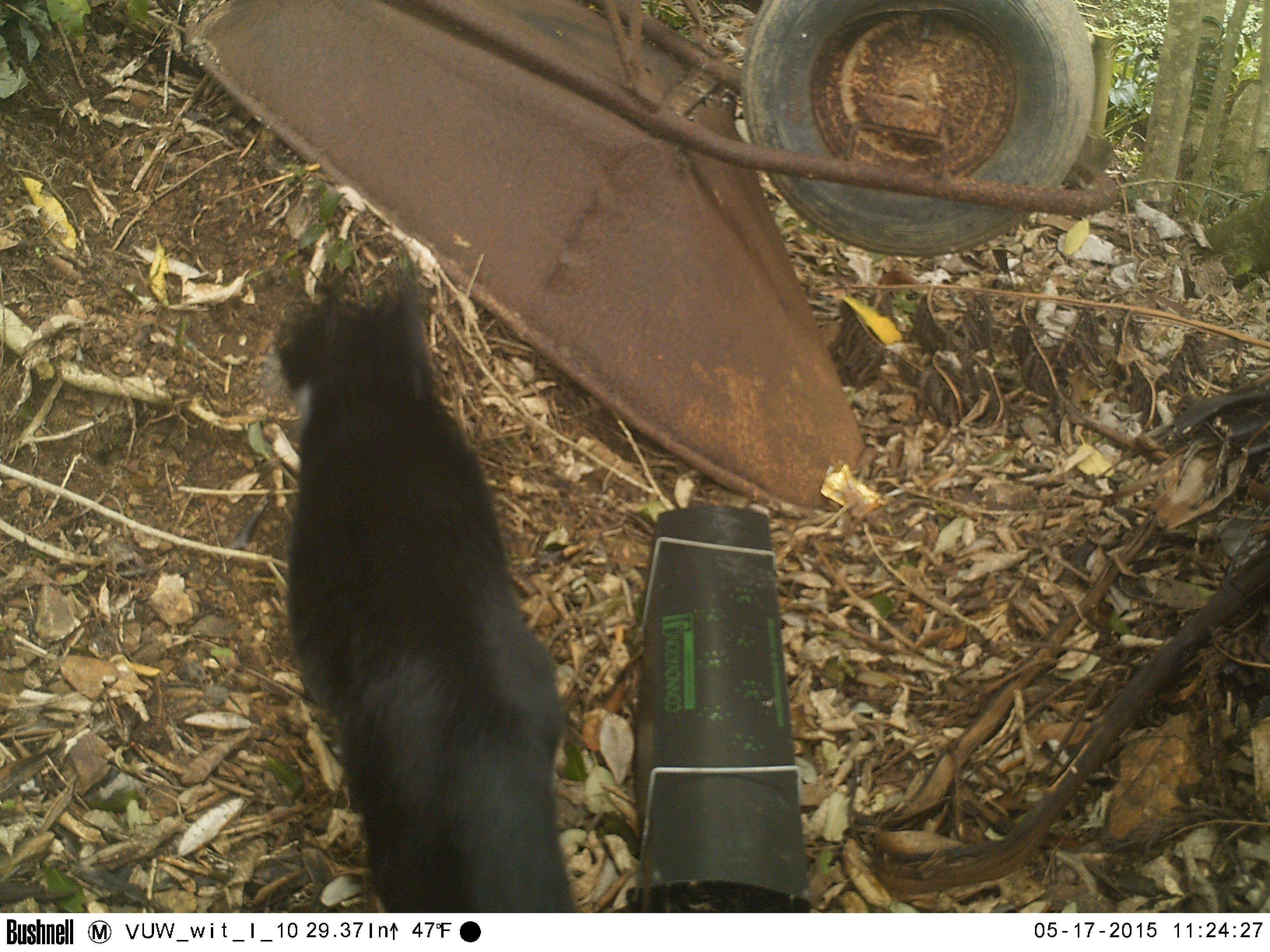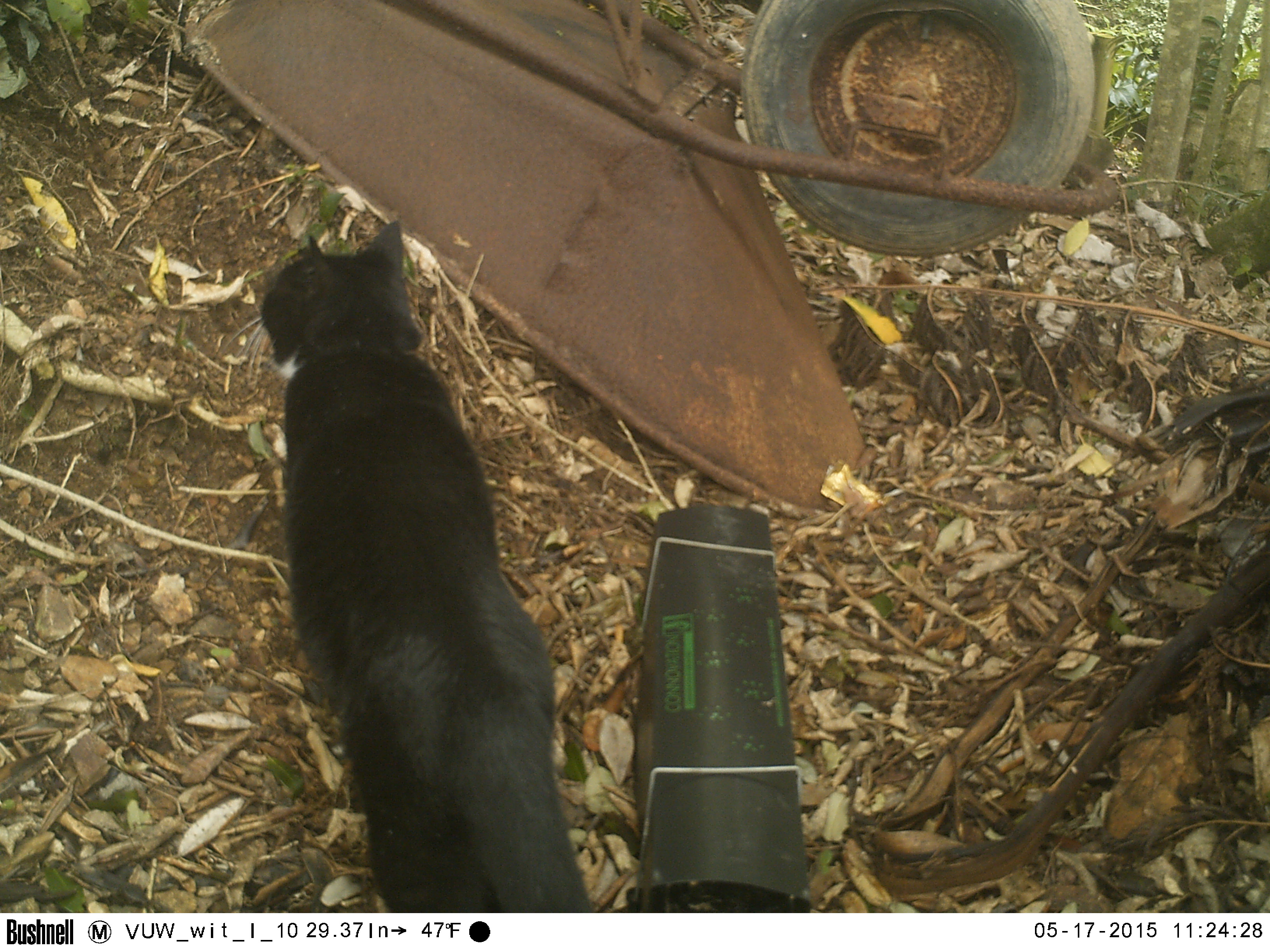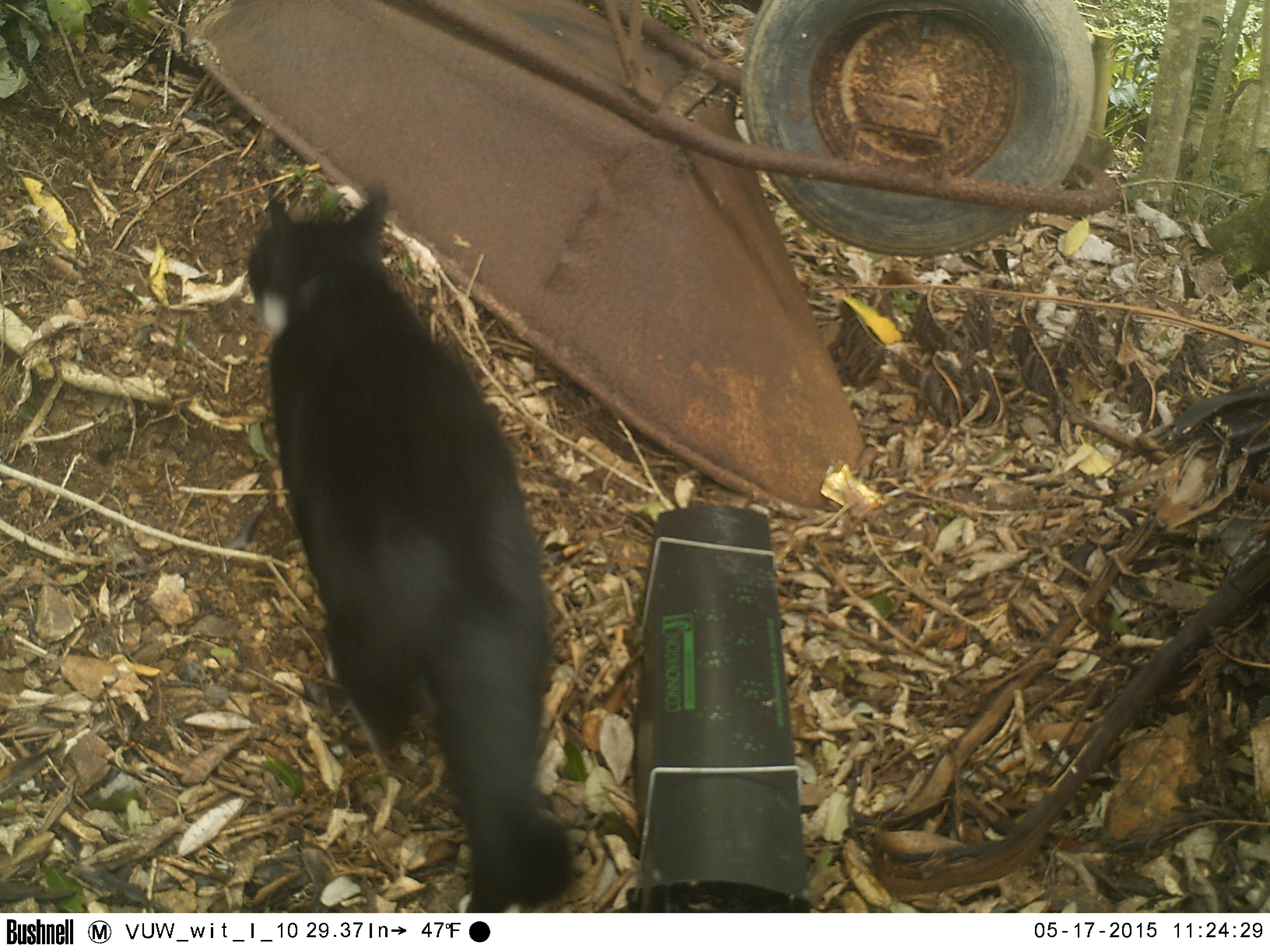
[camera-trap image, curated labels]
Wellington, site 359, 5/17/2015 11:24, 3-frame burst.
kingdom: Animalia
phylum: Chordata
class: Mammalia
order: Carnivora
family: Felidae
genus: Felis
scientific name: Felis catus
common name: cat